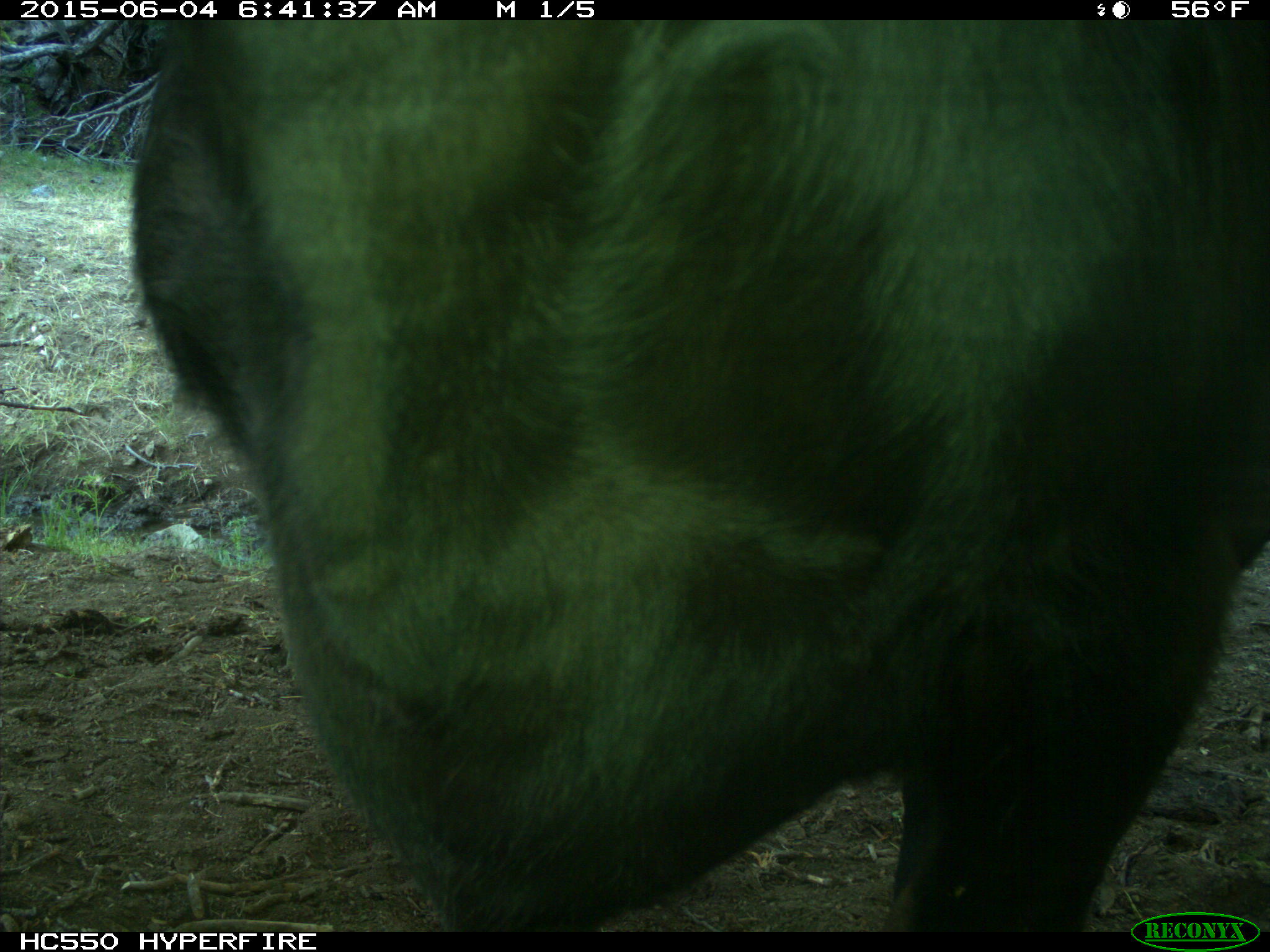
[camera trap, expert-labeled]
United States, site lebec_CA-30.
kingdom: Animalia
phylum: Chordata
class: Mammalia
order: Artiodactyla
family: Bovidae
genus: Bos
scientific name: Bos taurus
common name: domestic cow